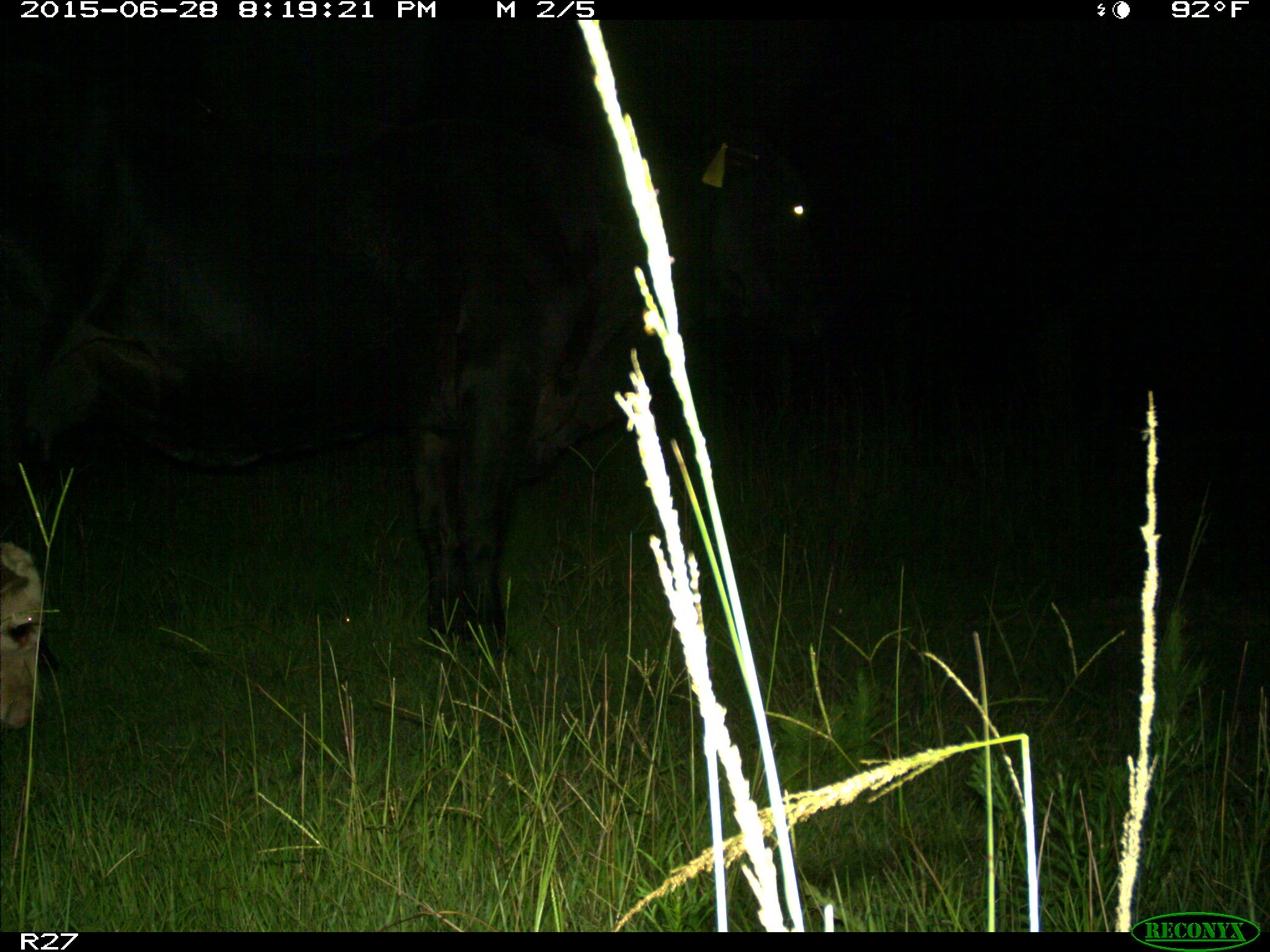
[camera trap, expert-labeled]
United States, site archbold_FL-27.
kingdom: Animalia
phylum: Chordata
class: Mammalia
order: Artiodactyla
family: Bovidae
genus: Bos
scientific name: Bos taurus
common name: domestic cow